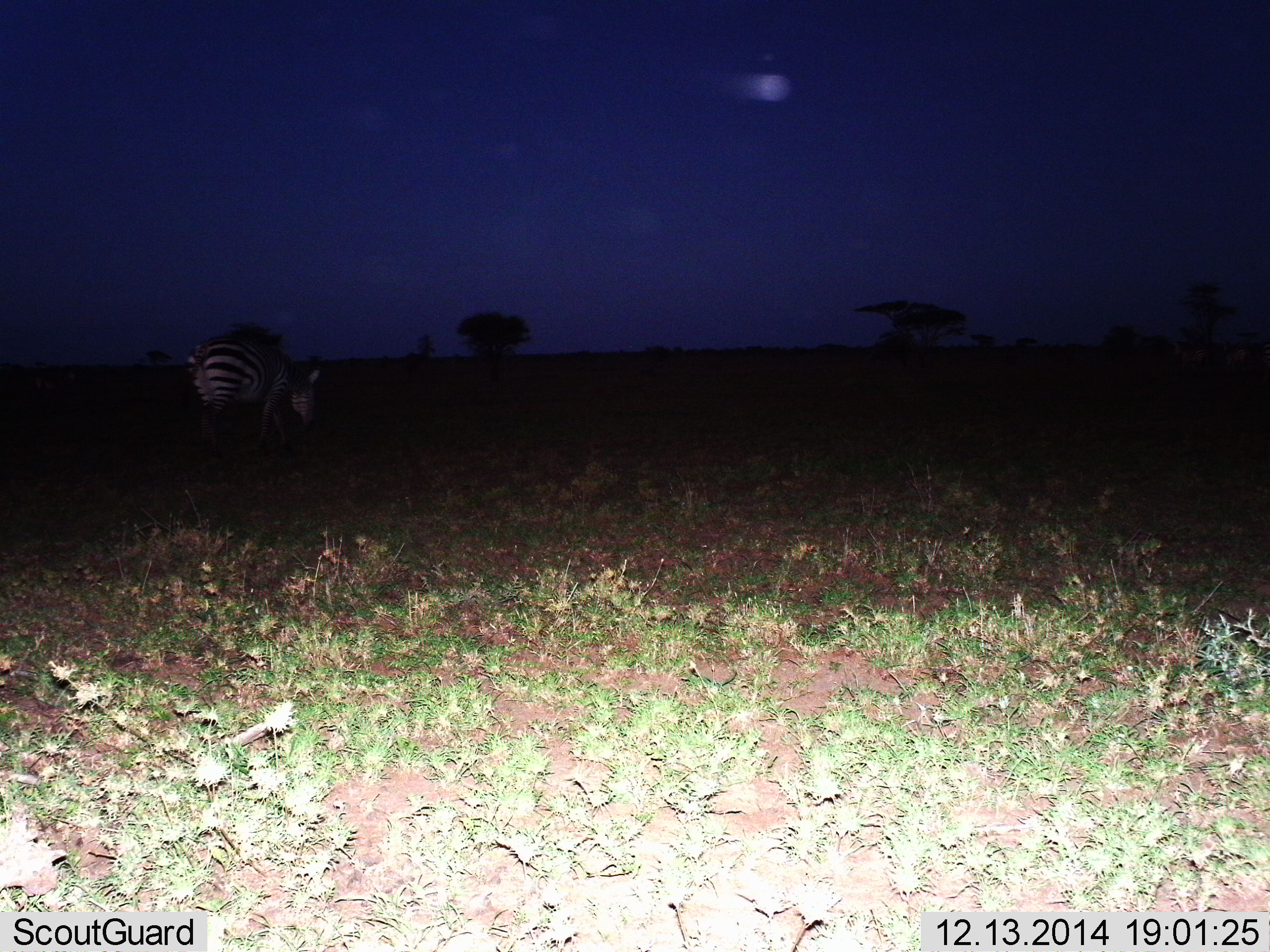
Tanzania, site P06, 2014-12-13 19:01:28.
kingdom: Animalia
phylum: Chordata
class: Mammalia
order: Perissodactyla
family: Equidae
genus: Equus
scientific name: Equus quagga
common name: plains zebra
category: zebra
Zebra (plains zebra) (Equus quagga), count 1. Behavior (volunteer vote fractions): standing 33%, resting 0%, moving 22%, interacting 0%. Young present (vote fraction): 0%. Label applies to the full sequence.